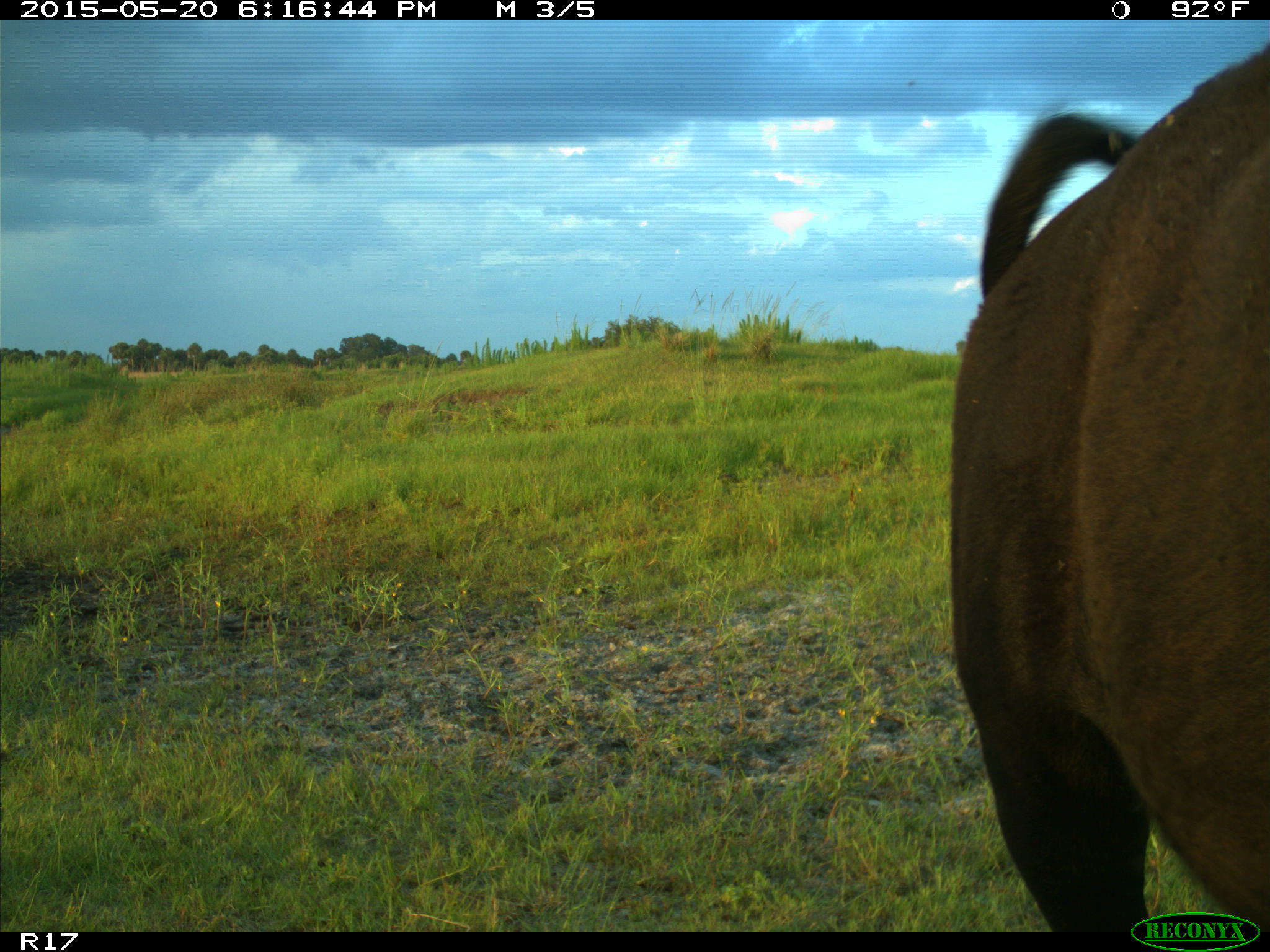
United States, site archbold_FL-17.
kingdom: Animalia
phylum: Chordata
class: Mammalia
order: Artiodactyla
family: Bovidae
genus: Bos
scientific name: Bos taurus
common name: domestic cow